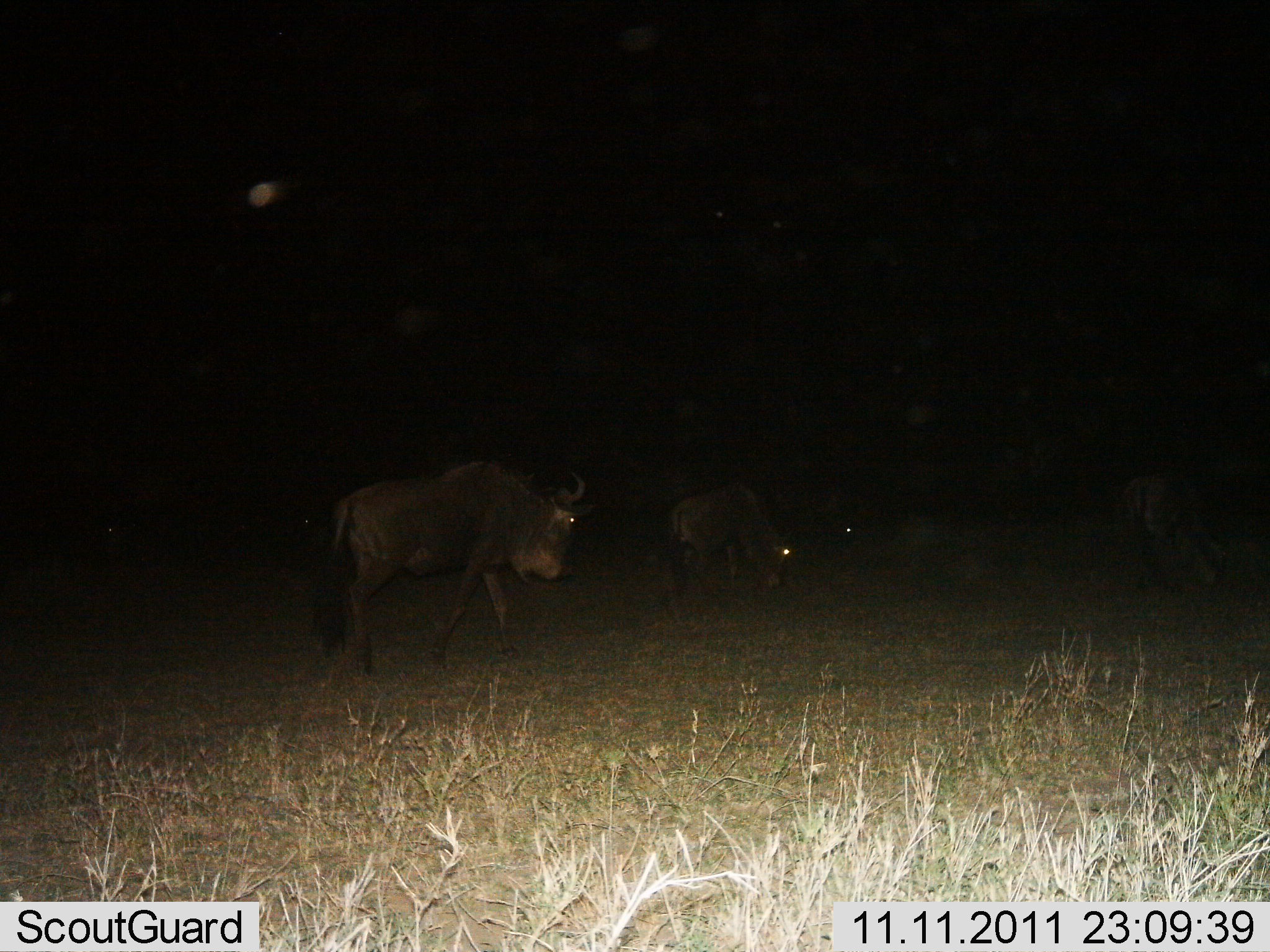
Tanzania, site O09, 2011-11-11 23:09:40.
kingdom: Animalia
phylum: Chordata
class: Mammalia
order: Artiodactyla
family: Bovidae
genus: Connochaetes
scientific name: Connochaetes taurinus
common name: blue wildebeest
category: wildebeest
Wildebeest (blue wildebeest) (Connochaetes taurinus), count 4. Behavior (volunteer vote fractions): standing 23%, resting 0%, moving 85%, interacting 0%. Young present (vote fraction): 0%. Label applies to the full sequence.